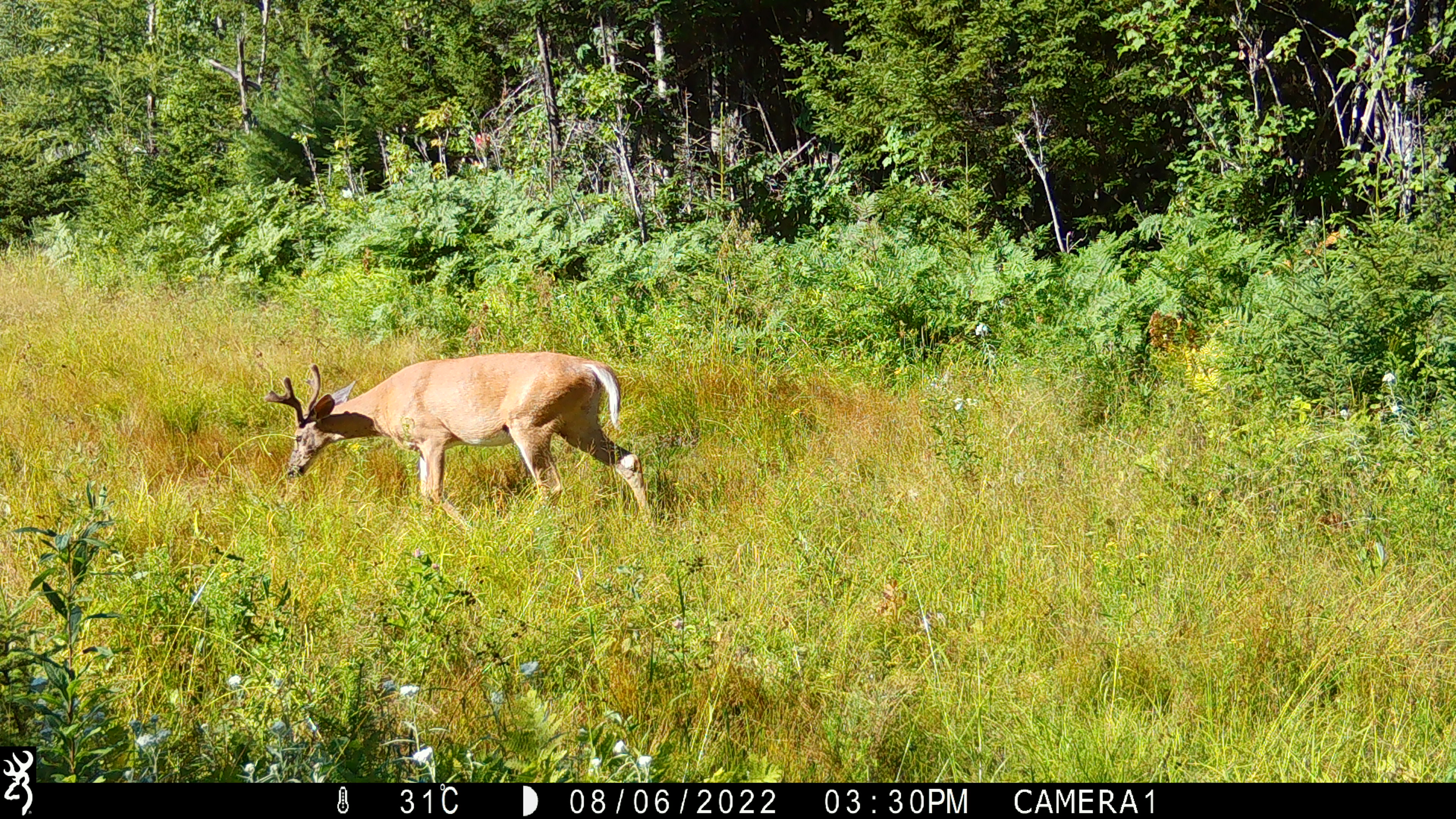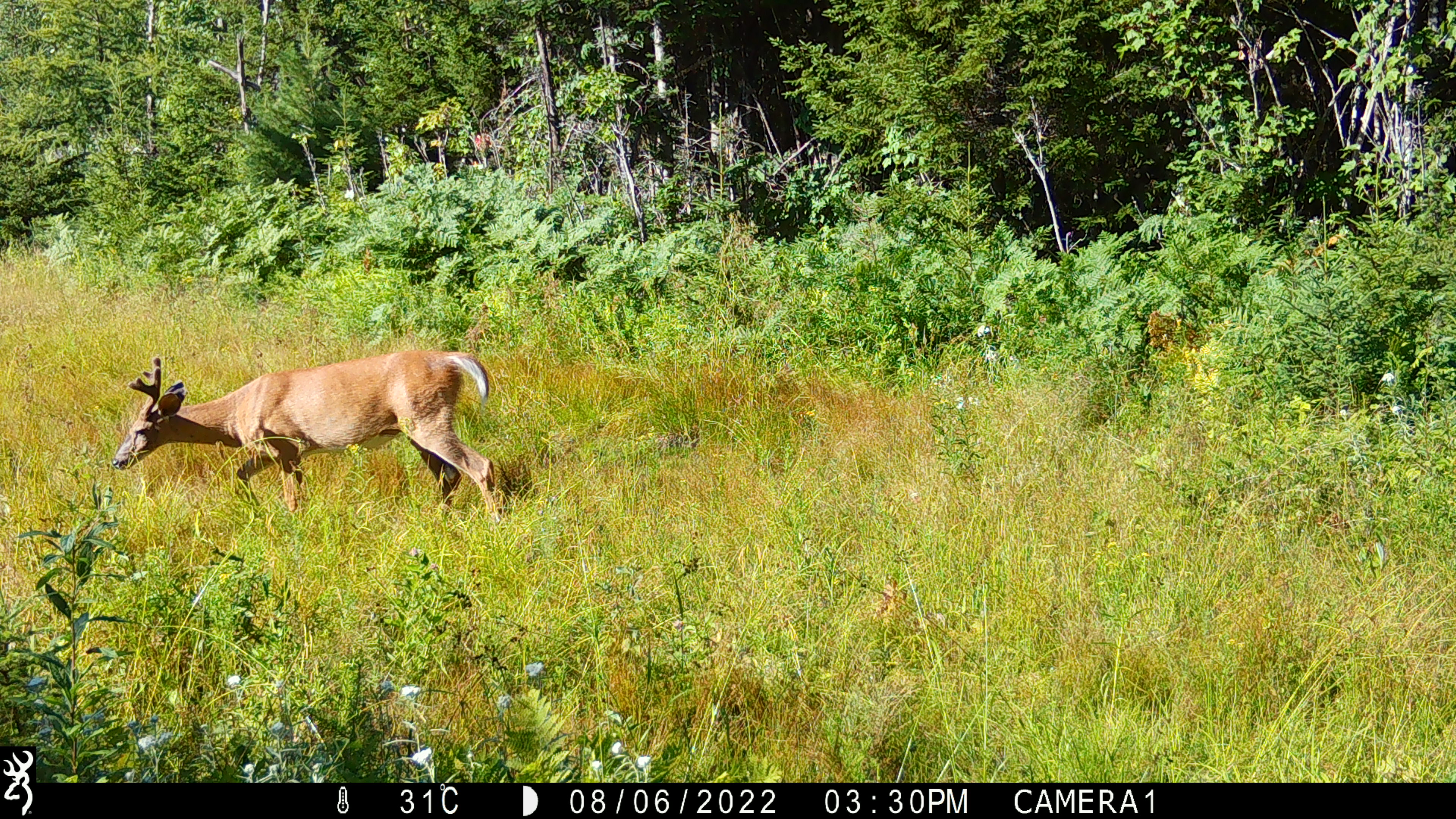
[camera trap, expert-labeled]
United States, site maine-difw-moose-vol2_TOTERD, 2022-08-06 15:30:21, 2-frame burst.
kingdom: Animalia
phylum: Chordata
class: Mammalia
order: Artiodactyla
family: Cervidae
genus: Odocoileus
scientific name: Odocoileus virginianus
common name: white-tailed deer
White-tailed deer (Odocoileus virginianus).